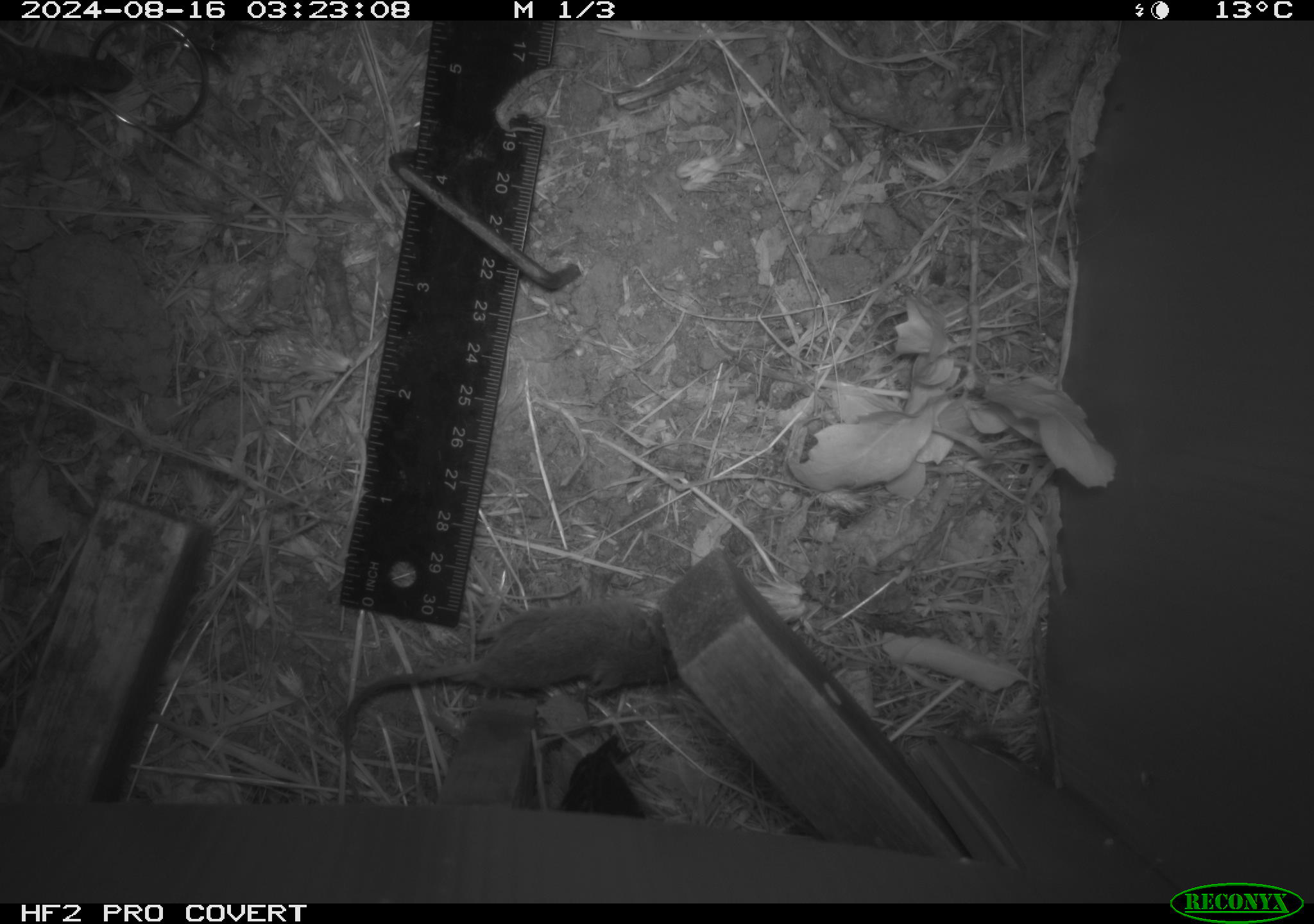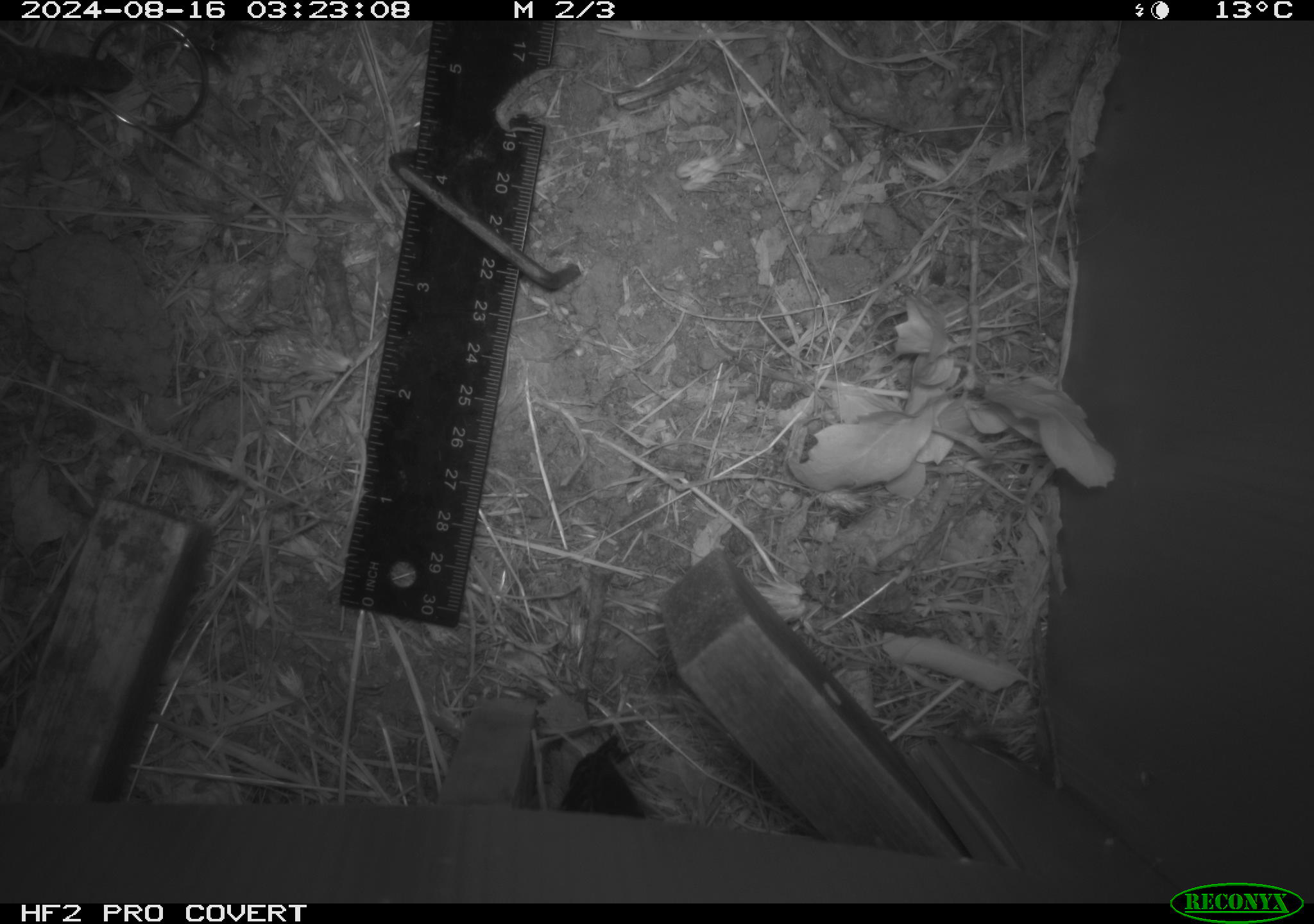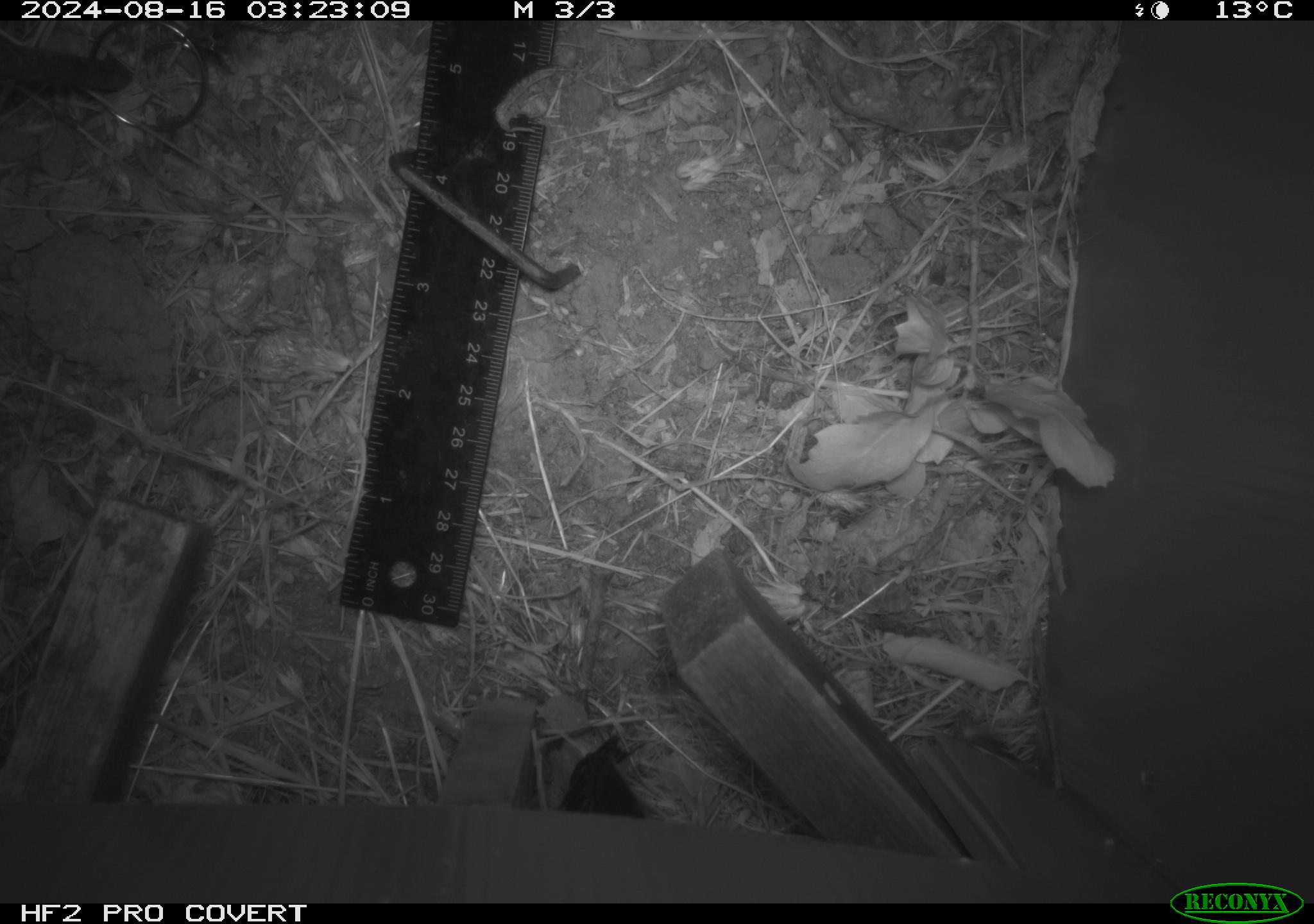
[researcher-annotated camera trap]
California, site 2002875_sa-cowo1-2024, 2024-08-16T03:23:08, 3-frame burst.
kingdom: Animalia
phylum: Chordata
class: Mammalia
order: Rodentia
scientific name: Rodentia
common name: mouse species